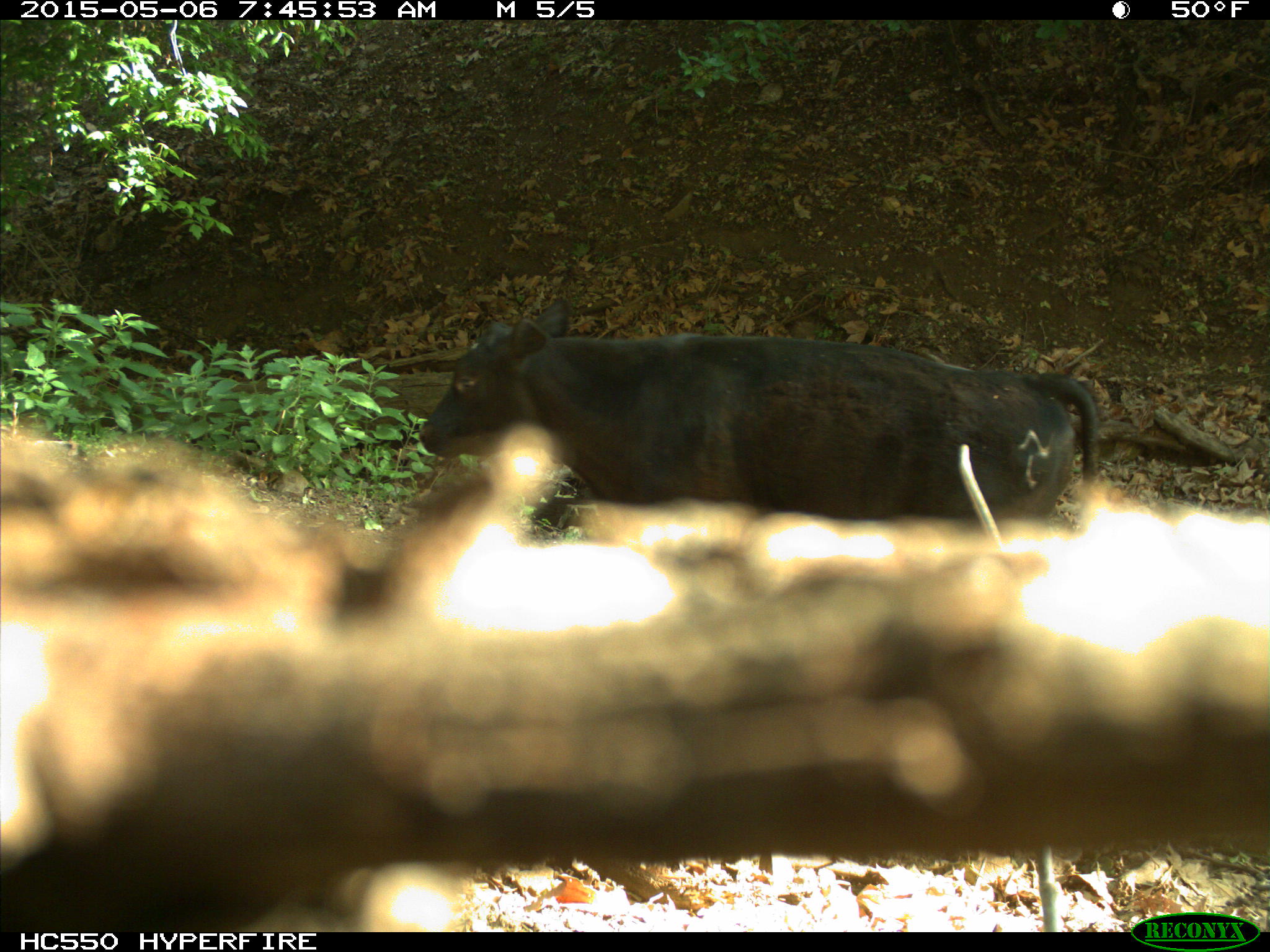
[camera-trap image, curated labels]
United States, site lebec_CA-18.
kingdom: Animalia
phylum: Chordata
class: Mammalia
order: Artiodactyla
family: Bovidae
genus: Bos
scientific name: Bos taurus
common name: domestic cow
Bos taurus (domestic cow).